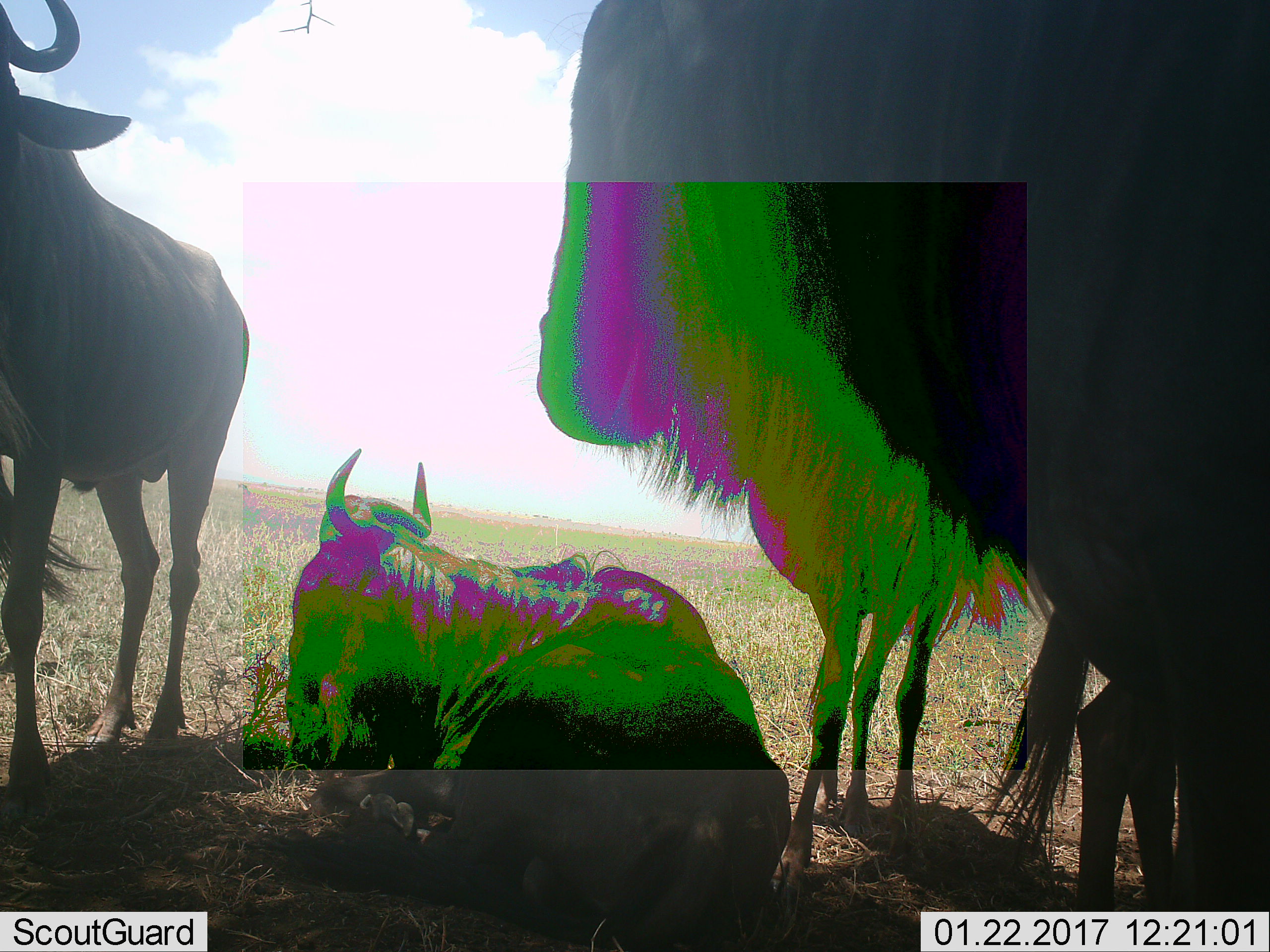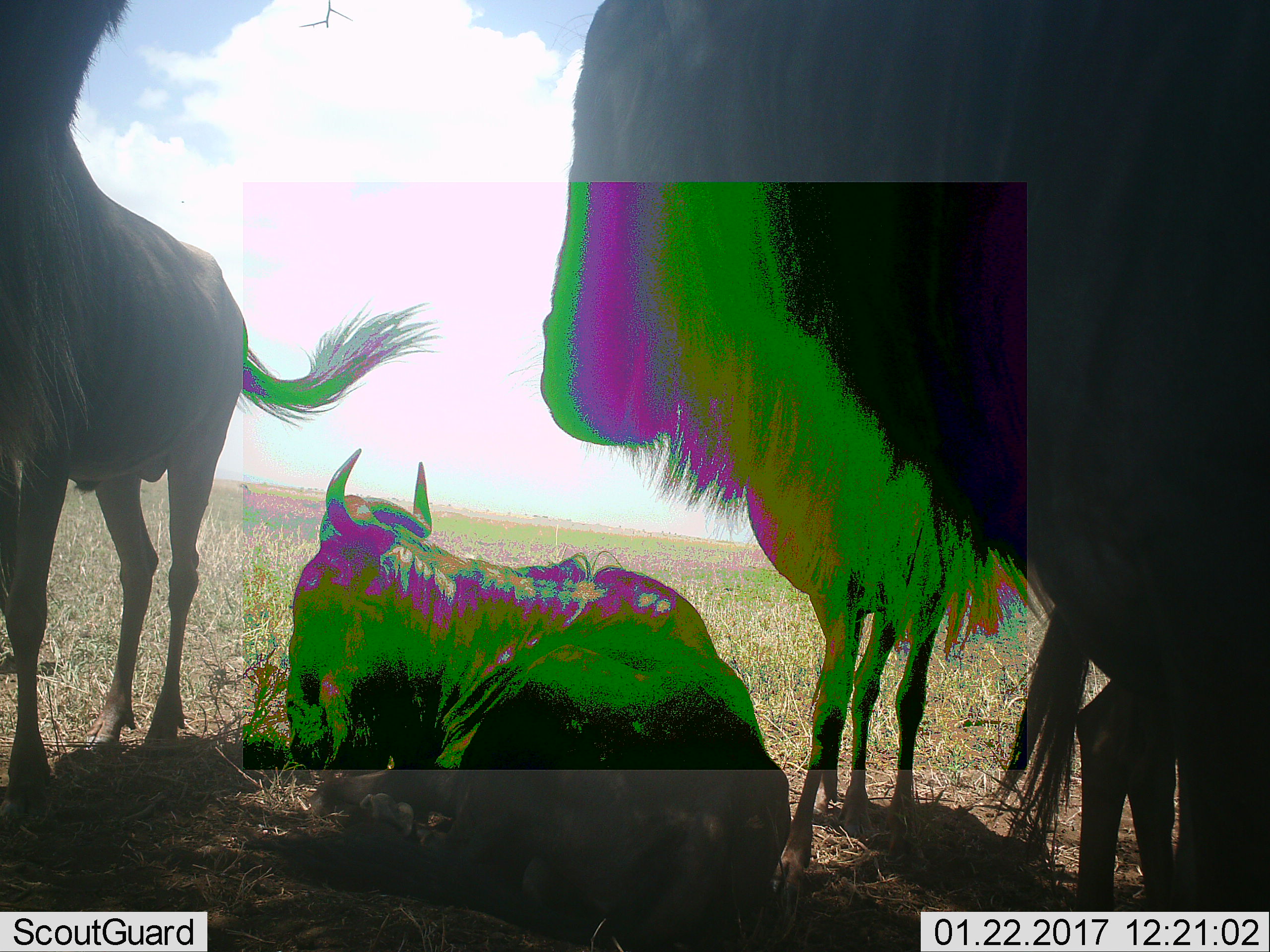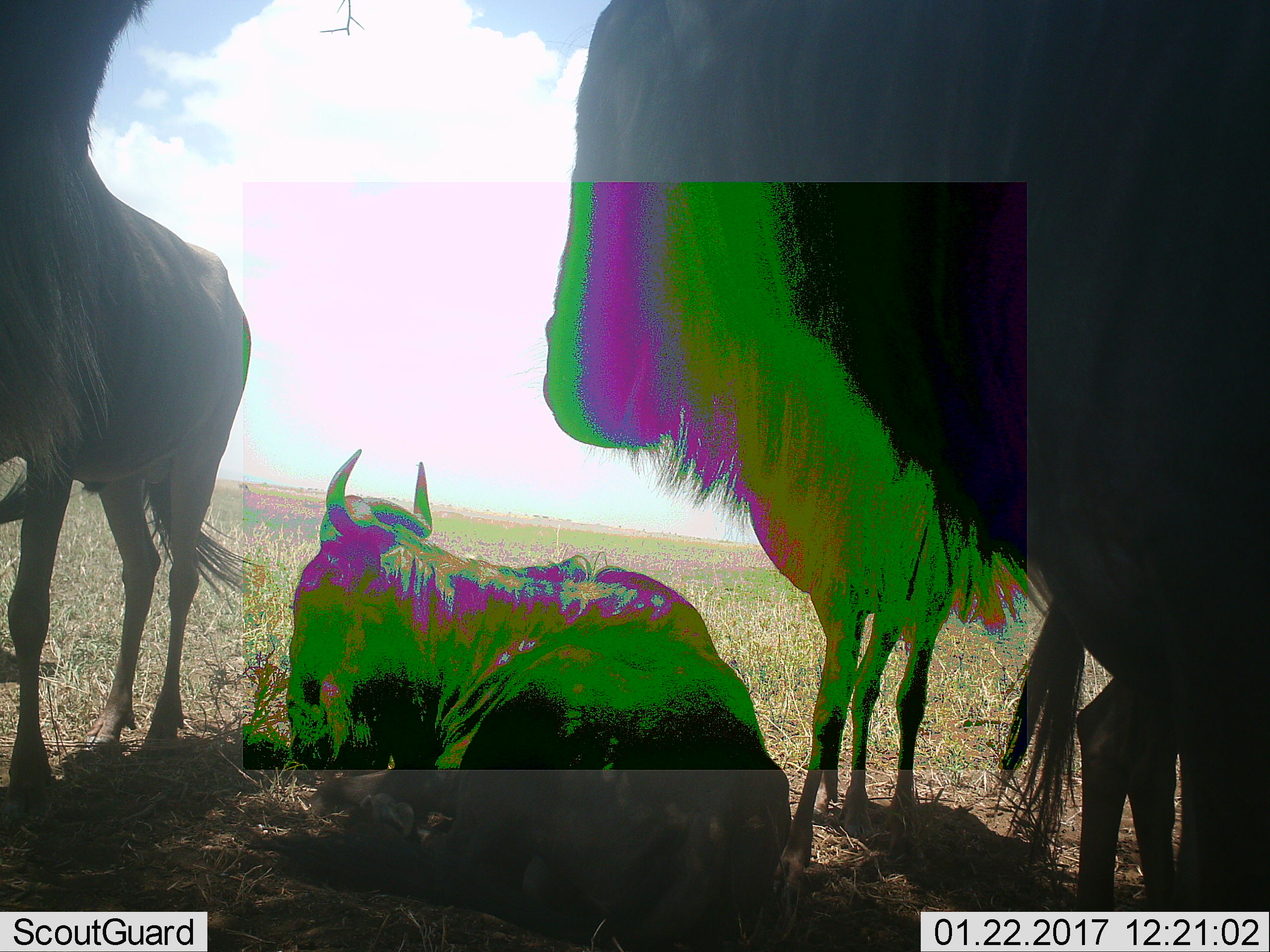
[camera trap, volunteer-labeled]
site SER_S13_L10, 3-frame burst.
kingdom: Animalia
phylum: Chordata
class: Mammalia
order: Artiodactyla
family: Bovidae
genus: Connochaetes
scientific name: Connochaetes taurinus taurinus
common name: blue wildebeest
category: wildebeestblue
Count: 5.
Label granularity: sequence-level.